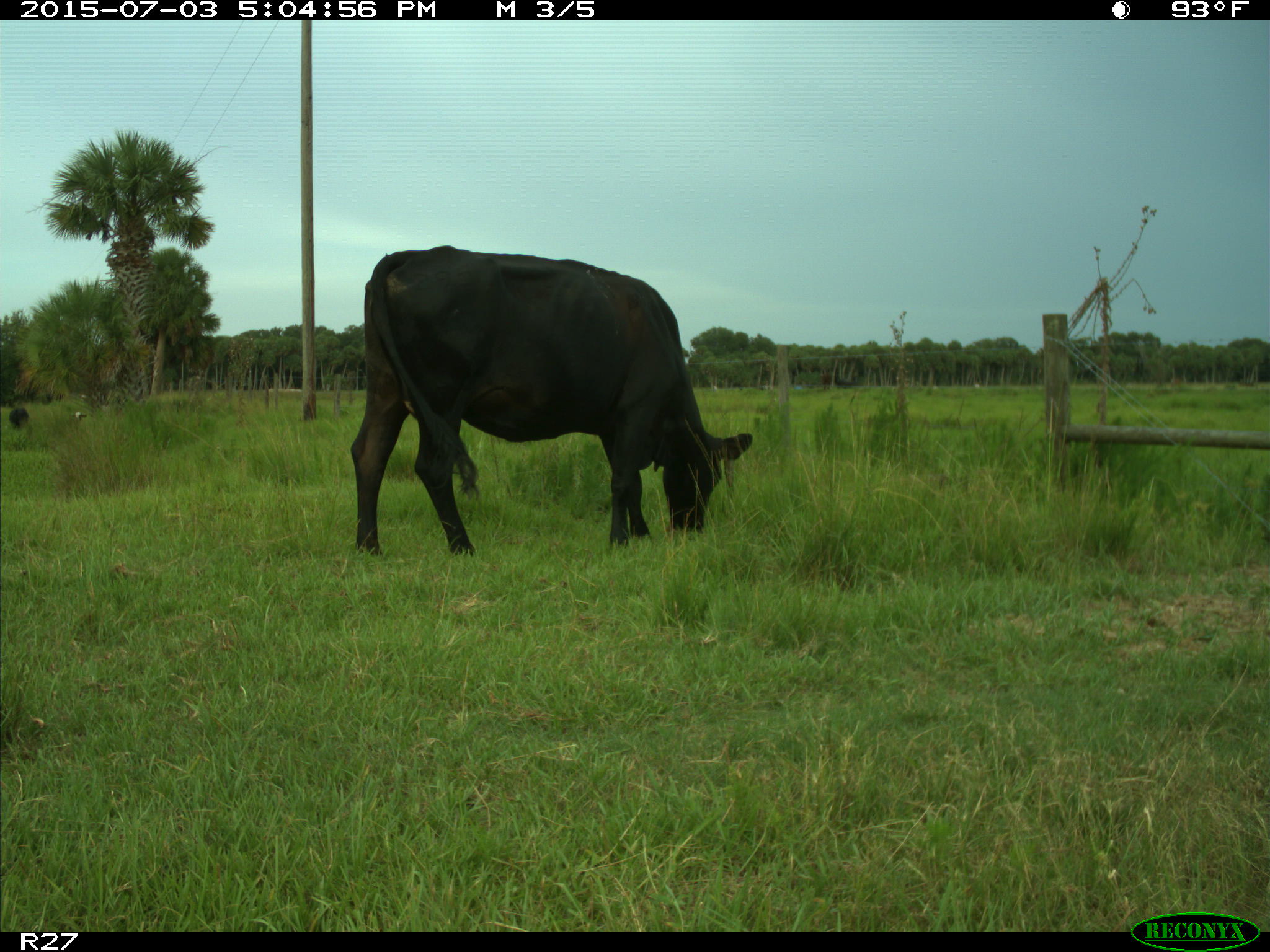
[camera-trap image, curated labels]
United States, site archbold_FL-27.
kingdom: Animalia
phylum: Chordata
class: Mammalia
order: Artiodactyla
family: Bovidae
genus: Bos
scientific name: Bos taurus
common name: domestic cow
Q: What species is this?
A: Bos taurus (domestic cow).